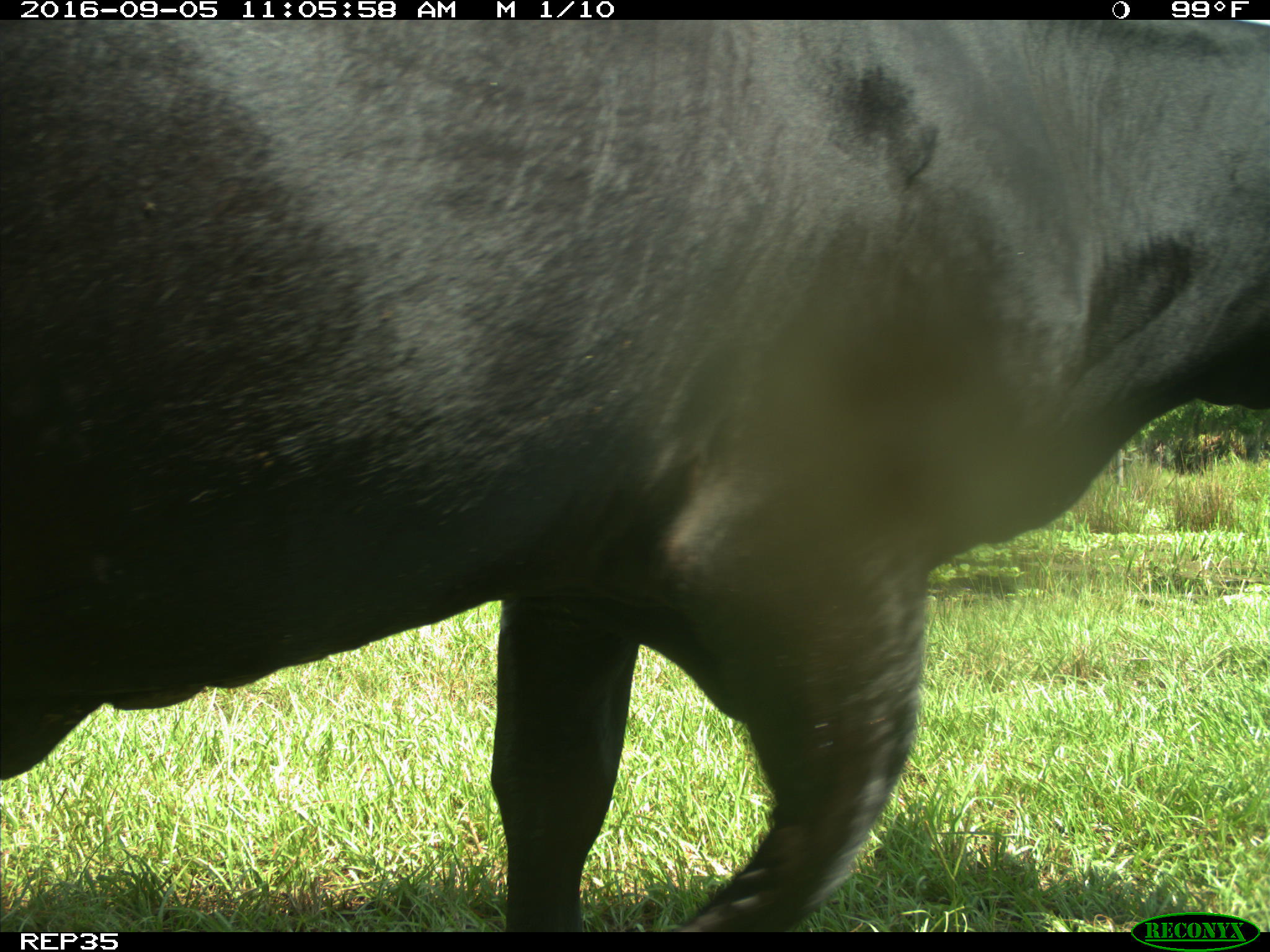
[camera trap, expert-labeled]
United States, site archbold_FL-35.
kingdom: Animalia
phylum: Chordata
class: Mammalia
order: Artiodactyla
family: Bovidae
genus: Bos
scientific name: Bos taurus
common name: domestic cow